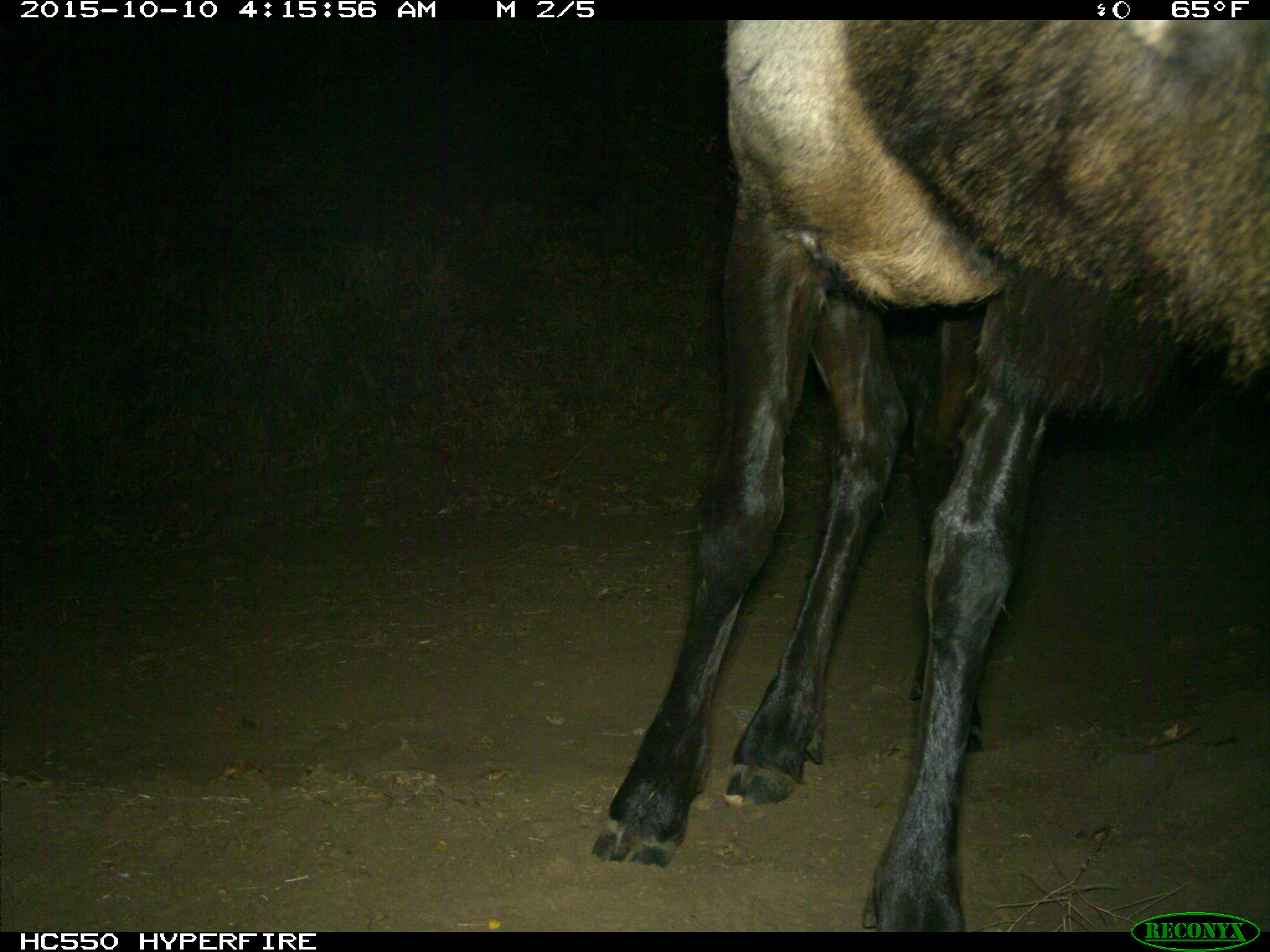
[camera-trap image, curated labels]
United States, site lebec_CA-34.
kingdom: Animalia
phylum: Chordata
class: Mammalia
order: Artiodactyla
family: Cervidae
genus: Cervus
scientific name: Cervus canadensis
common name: elk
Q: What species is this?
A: Cervus canadensis (elk).